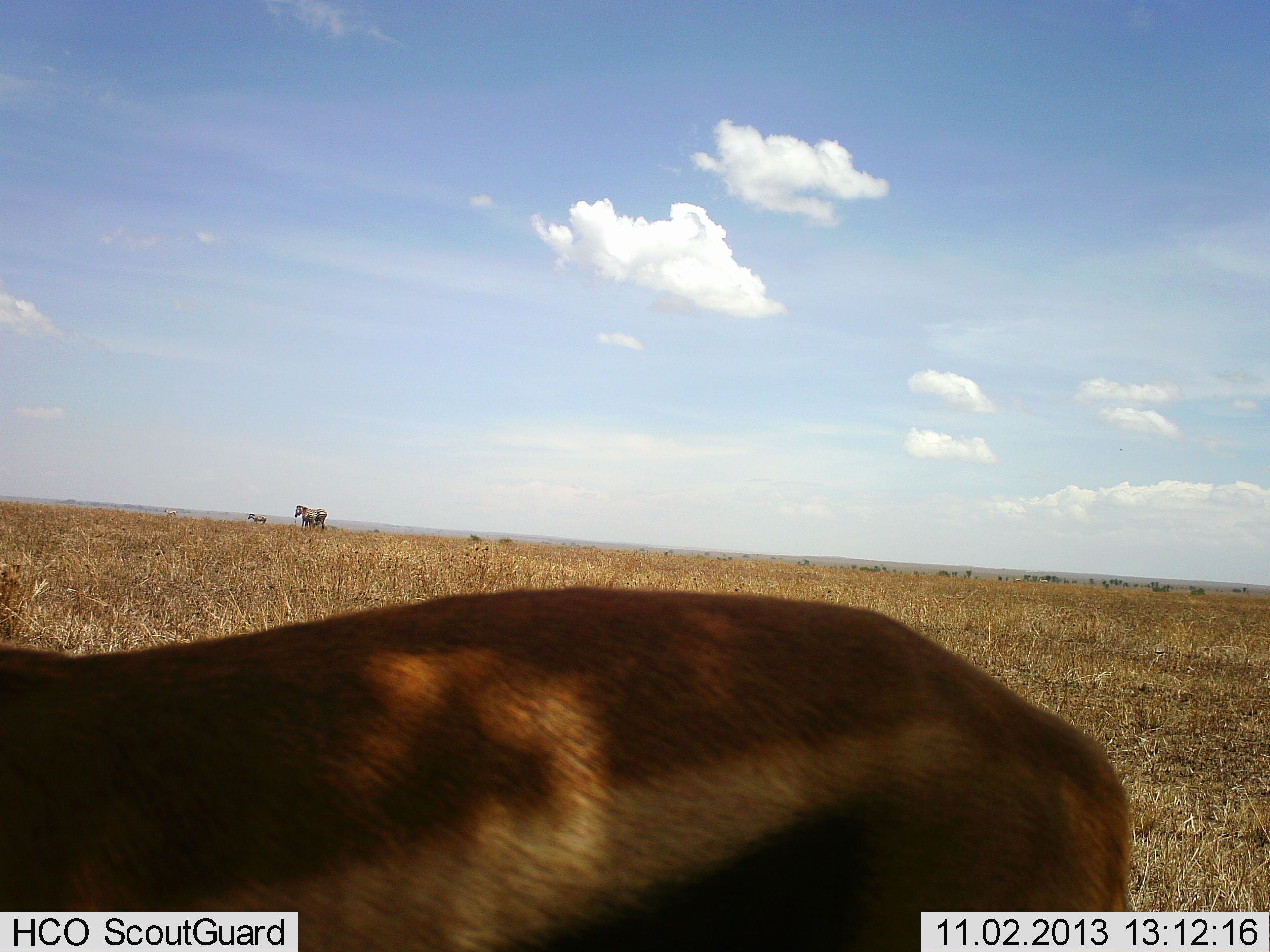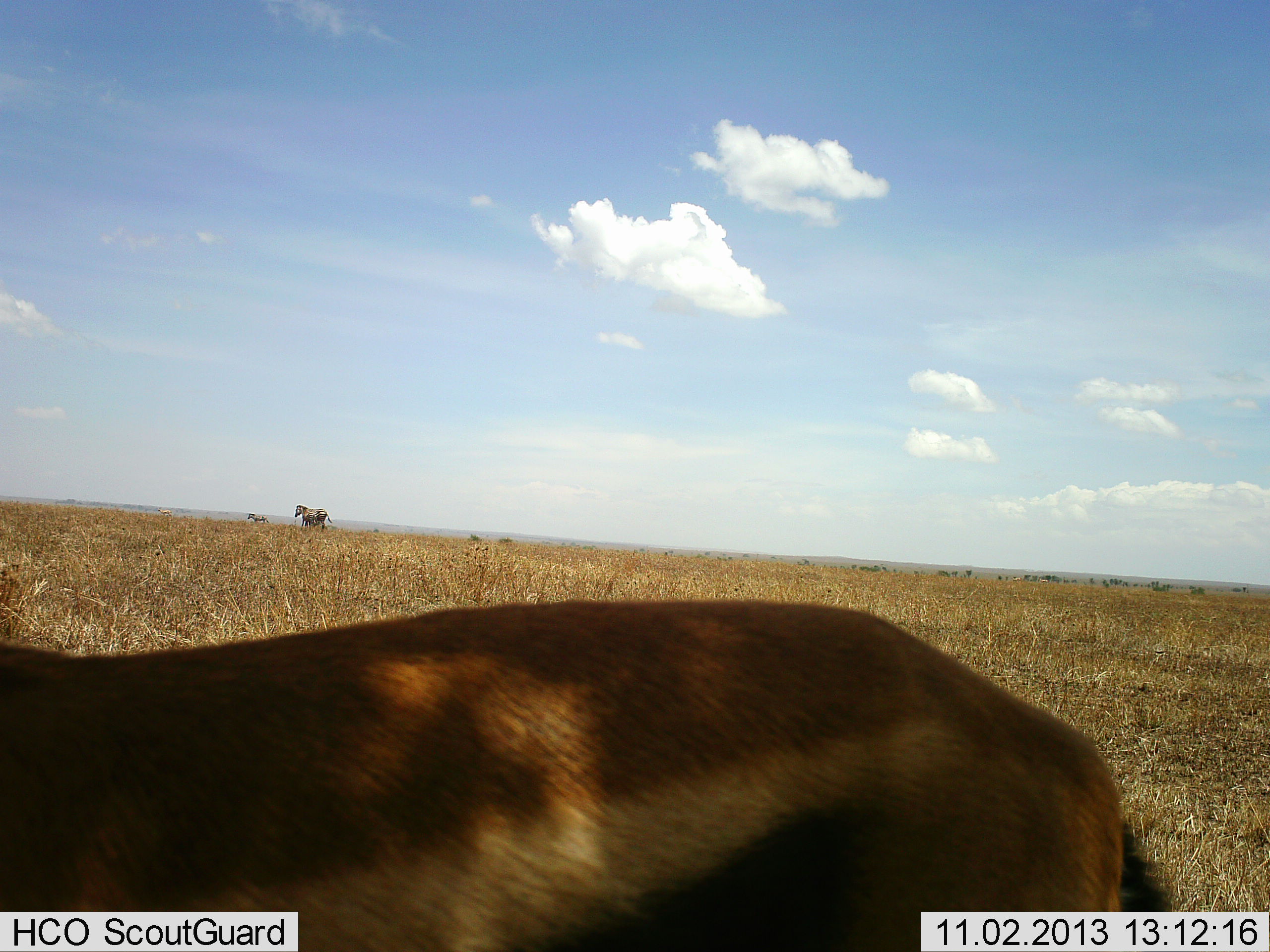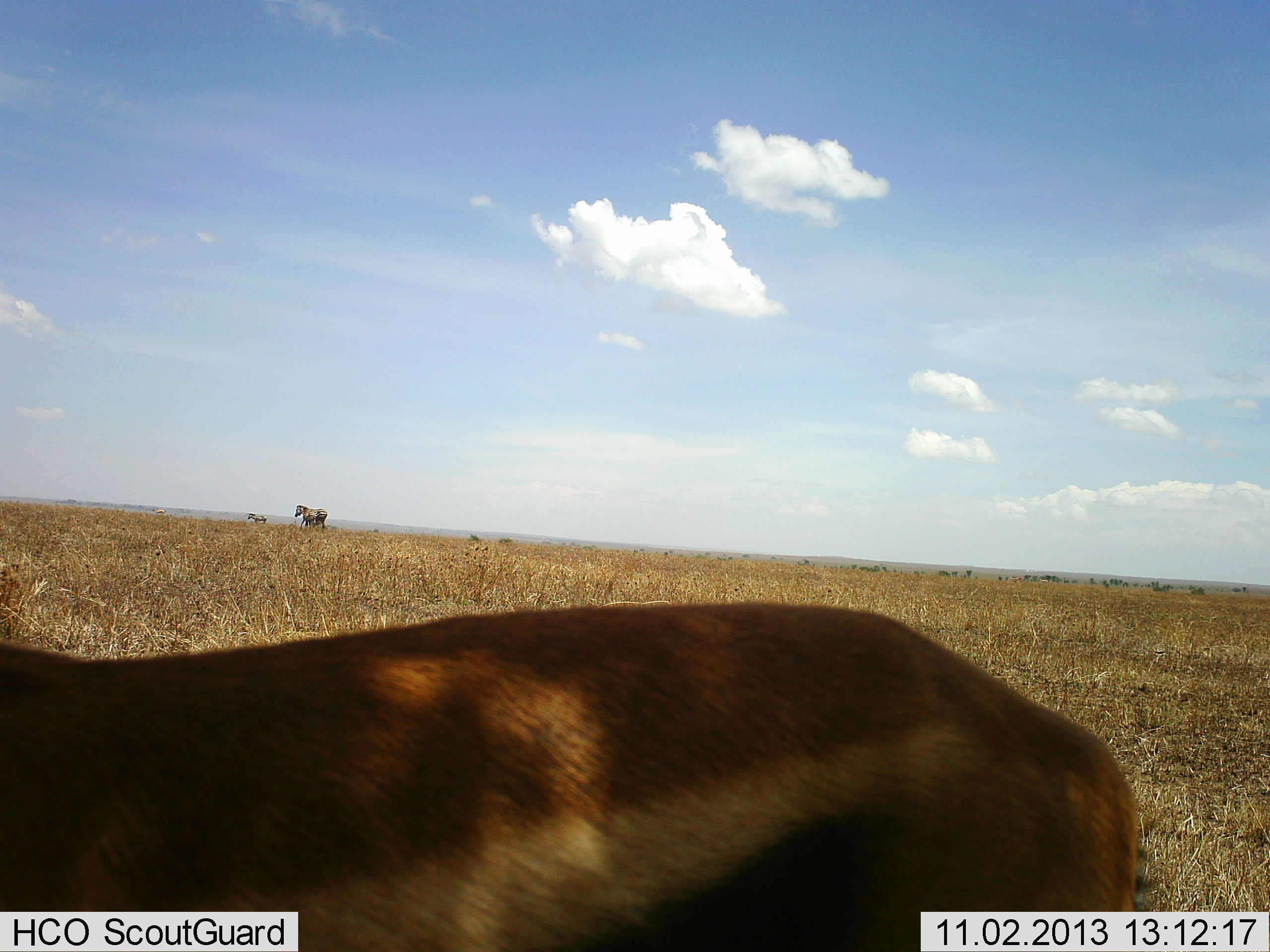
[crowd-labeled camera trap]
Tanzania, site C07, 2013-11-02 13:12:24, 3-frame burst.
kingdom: Animalia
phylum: Chordata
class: Mammalia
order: Artiodactyla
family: Bovidae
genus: Eudorcas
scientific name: Eudorcas thomsonii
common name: thomson's gazelle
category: gazellethomsons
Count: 1.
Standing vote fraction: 89%.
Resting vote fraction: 5%.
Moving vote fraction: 5%.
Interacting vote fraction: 0%.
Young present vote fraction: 0%.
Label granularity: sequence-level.